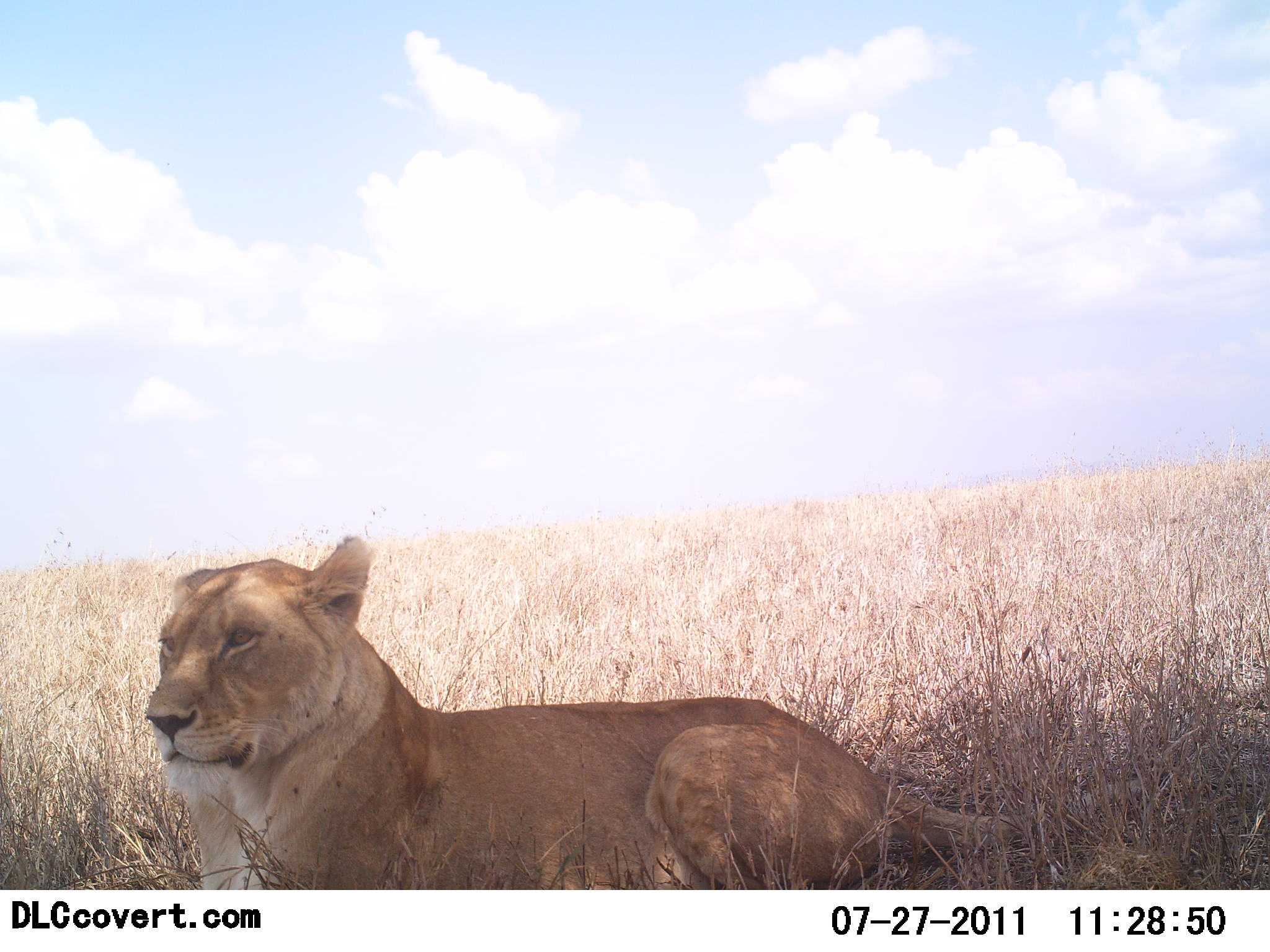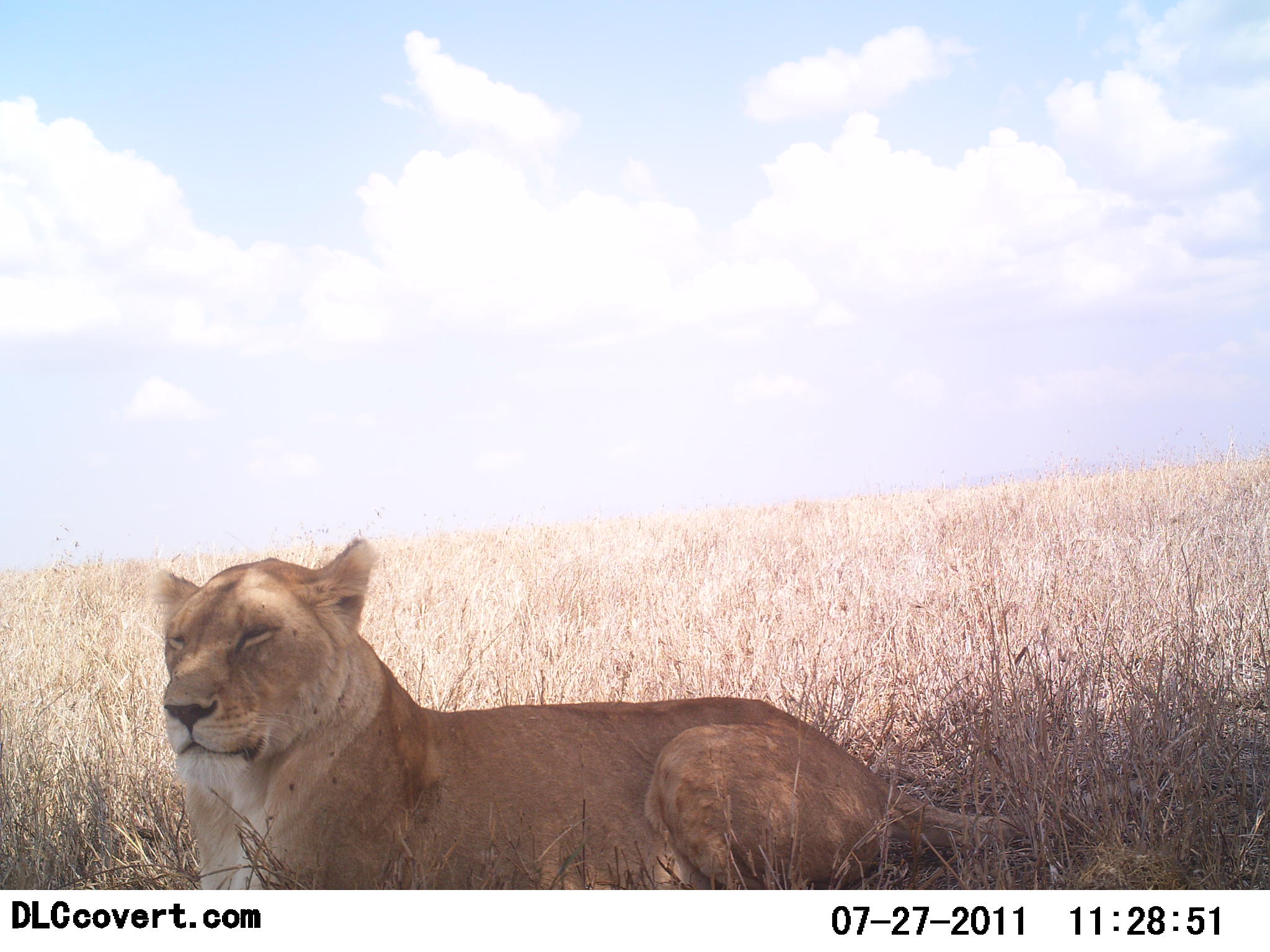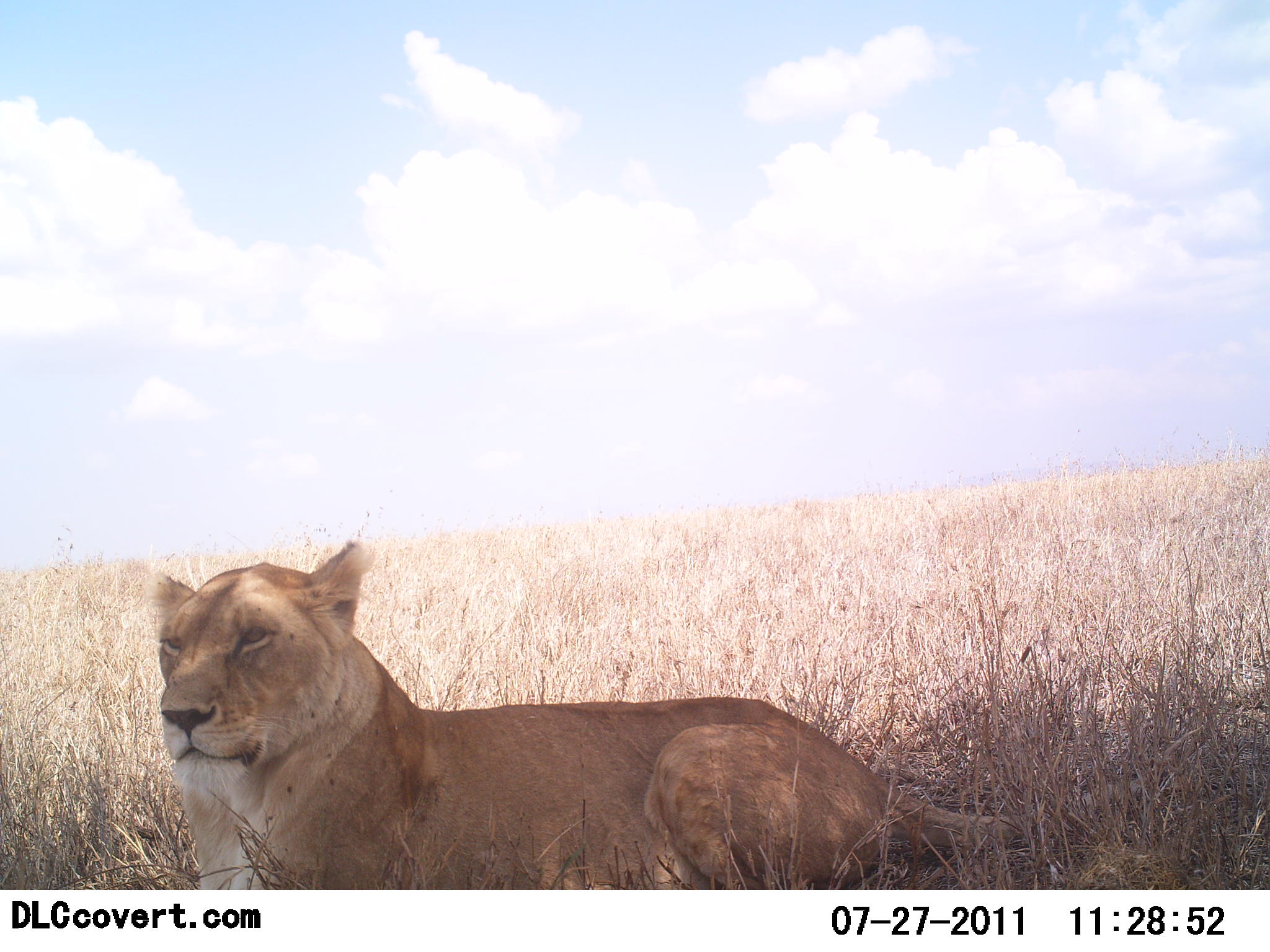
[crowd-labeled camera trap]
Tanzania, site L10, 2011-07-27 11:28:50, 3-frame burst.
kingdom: Animalia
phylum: Chordata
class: Mammalia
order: Carnivora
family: Felidae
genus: Panthera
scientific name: Panthera leo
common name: lion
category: lionfemale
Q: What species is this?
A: Lionfemale (lion) (Panthera leo).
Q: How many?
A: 1.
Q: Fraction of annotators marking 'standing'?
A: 0%.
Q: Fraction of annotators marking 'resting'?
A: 100%.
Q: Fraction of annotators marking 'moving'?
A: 0%.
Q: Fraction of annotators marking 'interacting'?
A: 0%.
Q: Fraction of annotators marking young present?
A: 0%.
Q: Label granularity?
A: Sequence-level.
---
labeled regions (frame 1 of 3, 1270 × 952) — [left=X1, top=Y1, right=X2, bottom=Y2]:
animal: [left=148, top=538, right=1120, bottom=889]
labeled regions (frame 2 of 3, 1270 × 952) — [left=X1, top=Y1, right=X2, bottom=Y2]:
animal: [left=154, top=538, right=1132, bottom=891]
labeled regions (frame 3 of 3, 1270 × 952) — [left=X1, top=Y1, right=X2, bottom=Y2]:
animal: [left=154, top=542, right=1147, bottom=889]